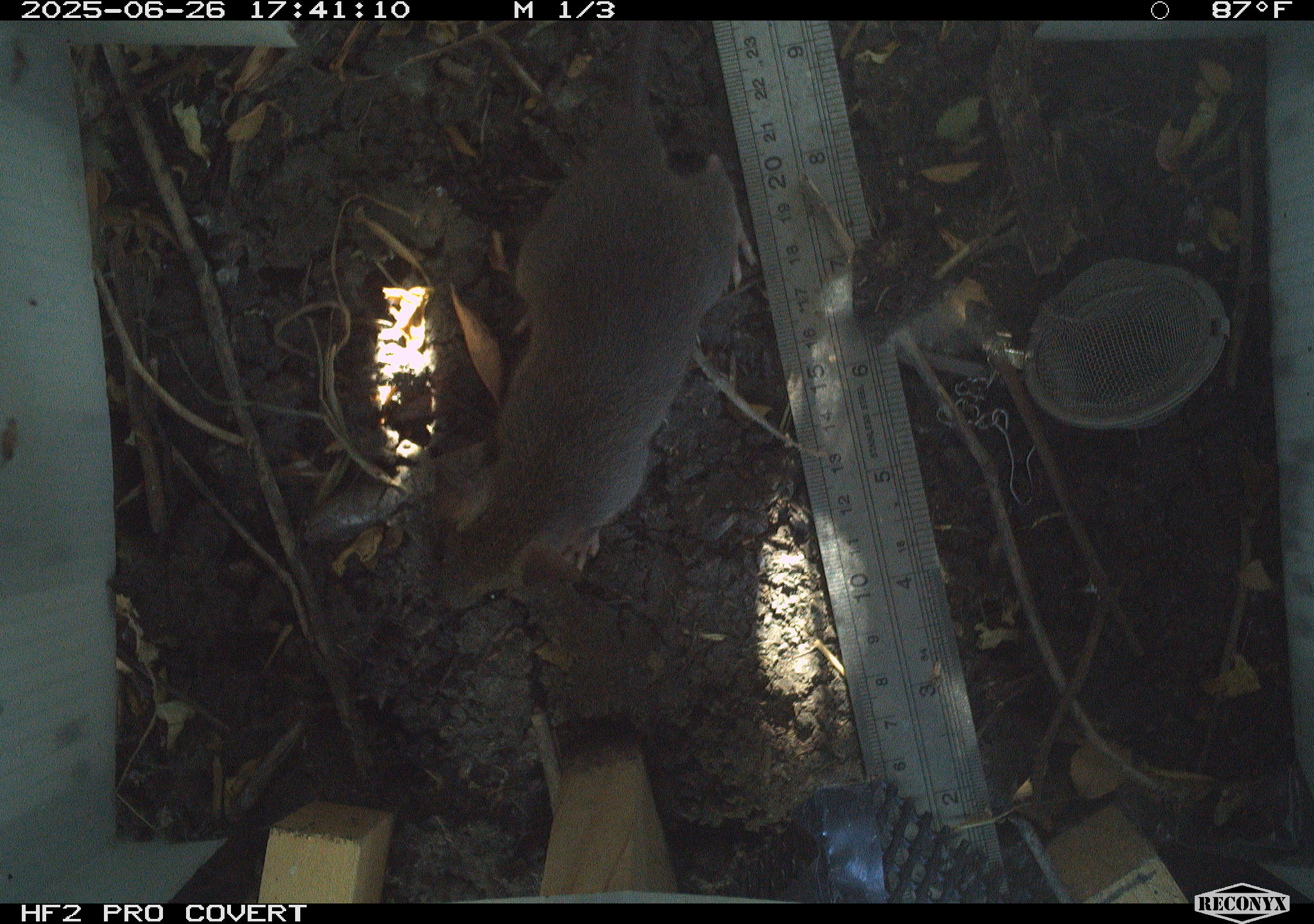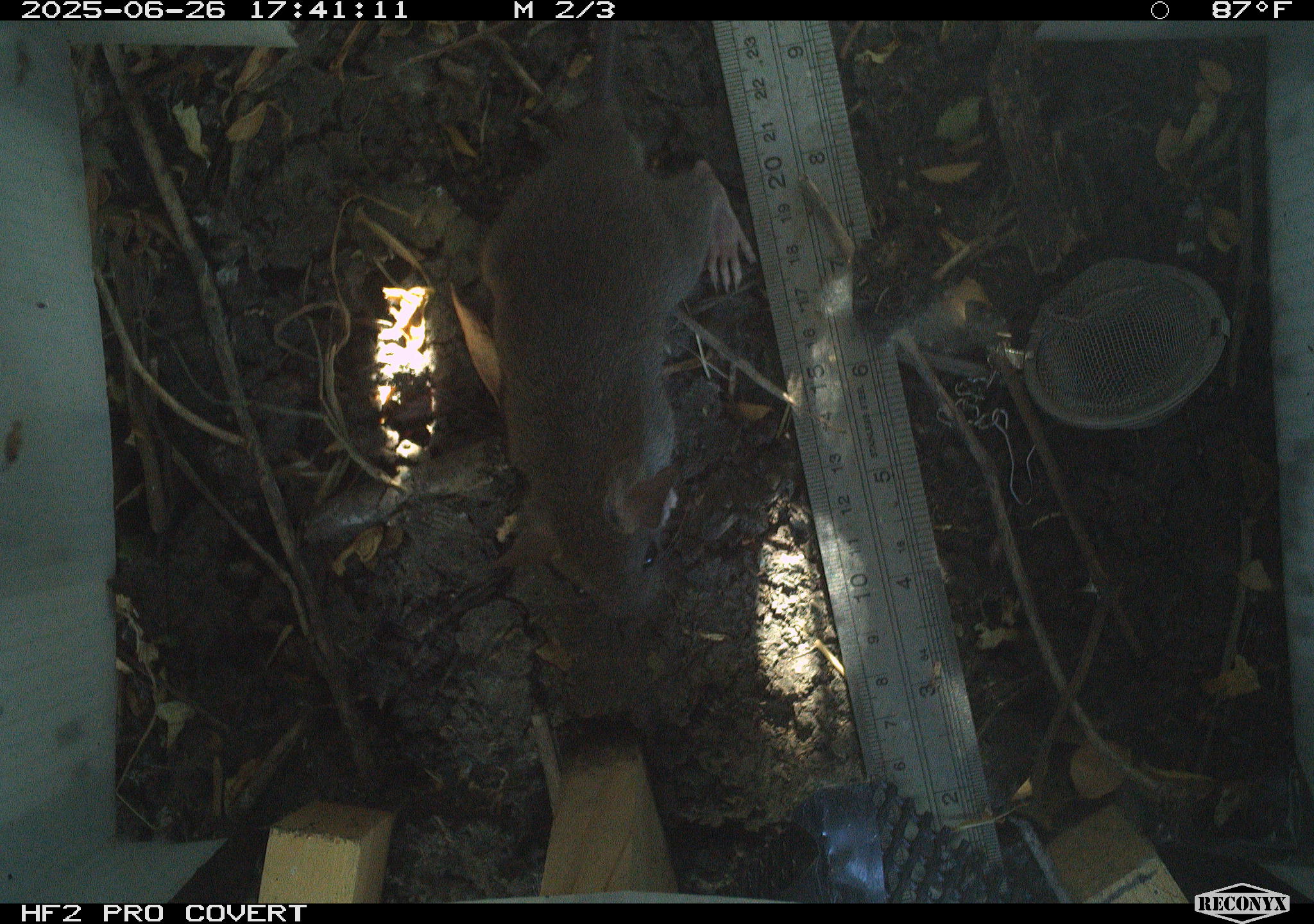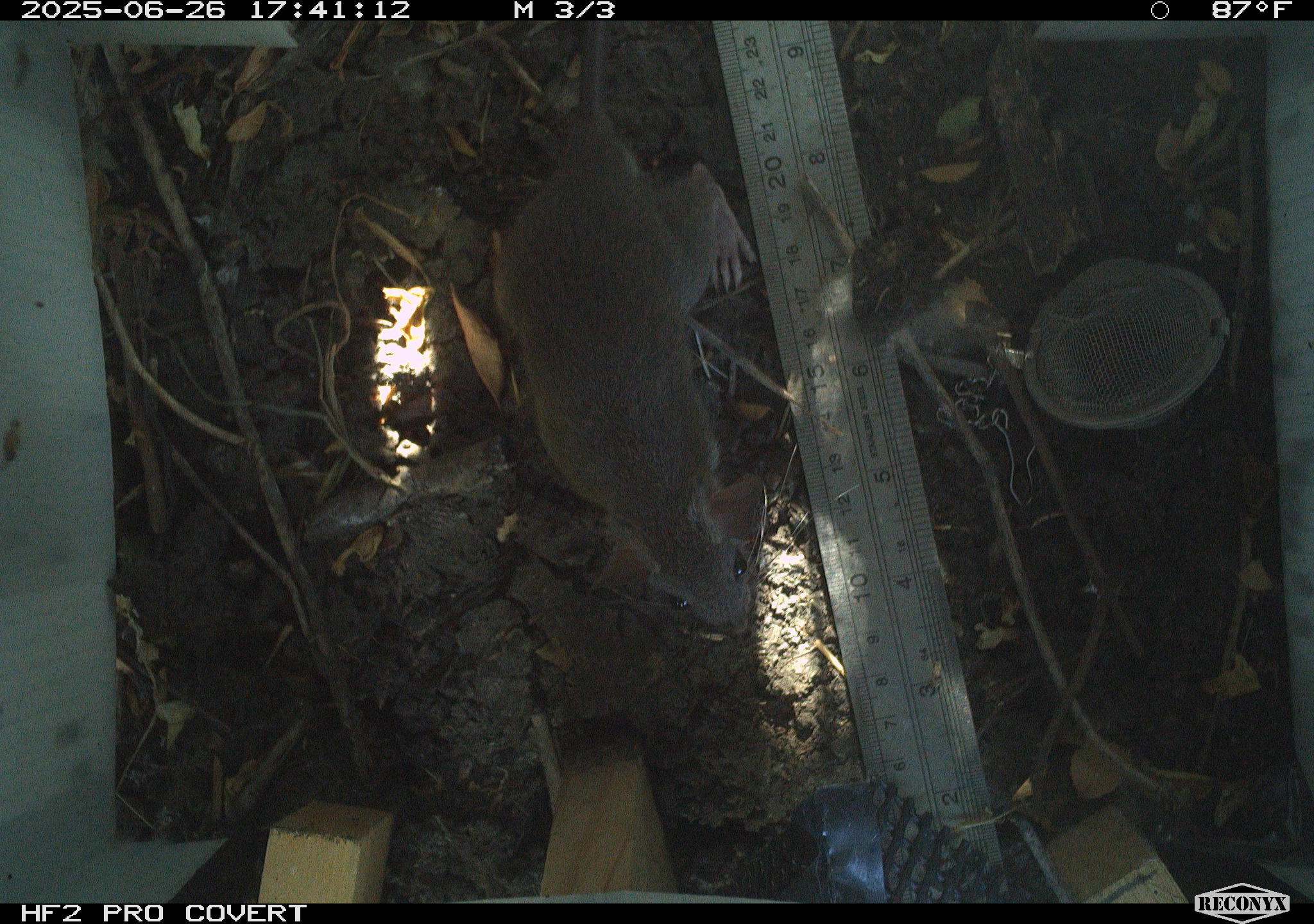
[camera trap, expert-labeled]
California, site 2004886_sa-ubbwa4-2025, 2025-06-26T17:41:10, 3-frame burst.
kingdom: Animalia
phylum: Chordata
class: Mammalia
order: Rodentia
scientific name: Rodentia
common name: rodent